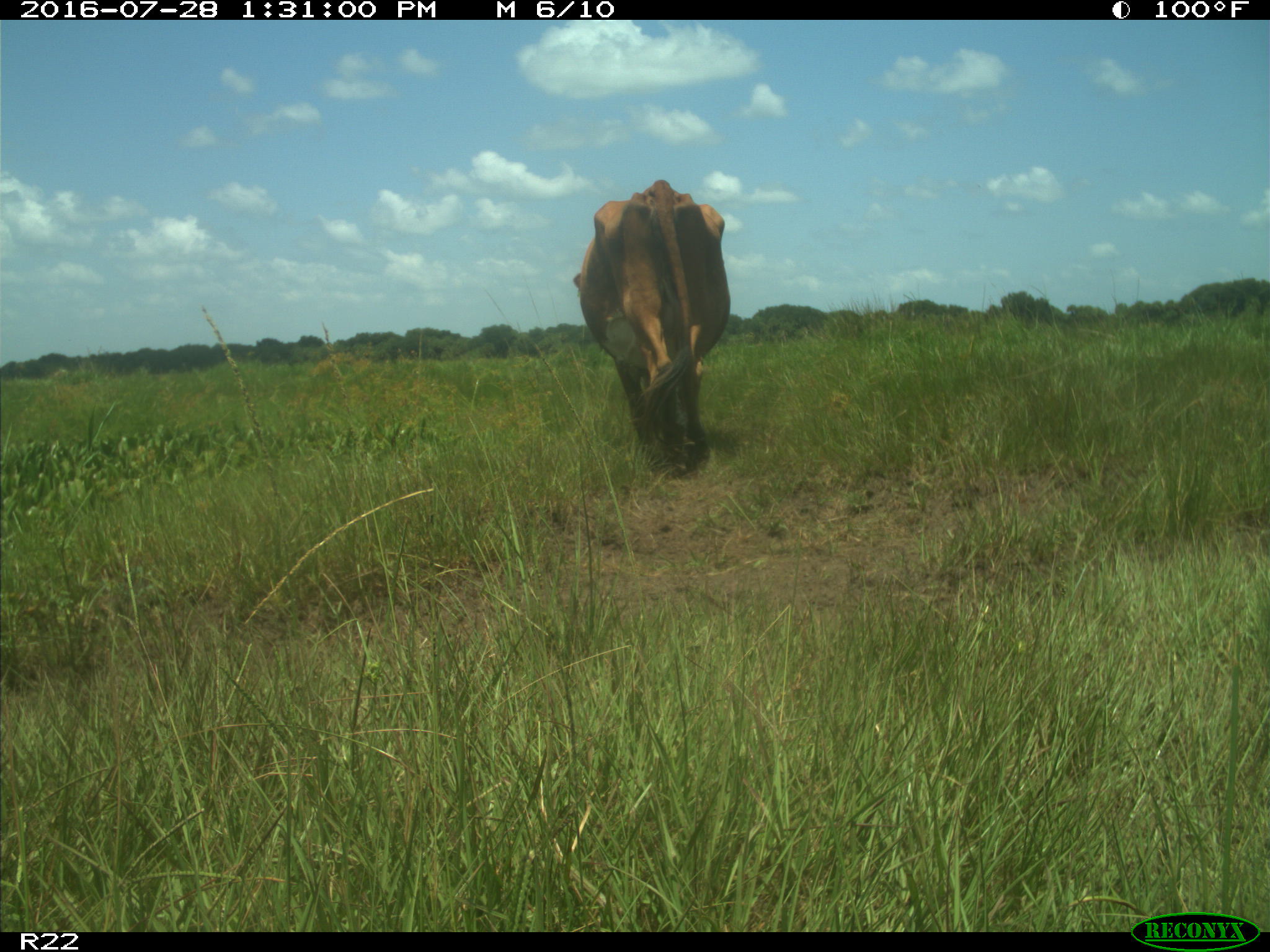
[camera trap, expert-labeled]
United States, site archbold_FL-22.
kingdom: Animalia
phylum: Chordata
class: Mammalia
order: Artiodactyla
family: Bovidae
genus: Bos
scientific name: Bos taurus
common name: domestic cow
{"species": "Bos taurus (domestic cow)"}